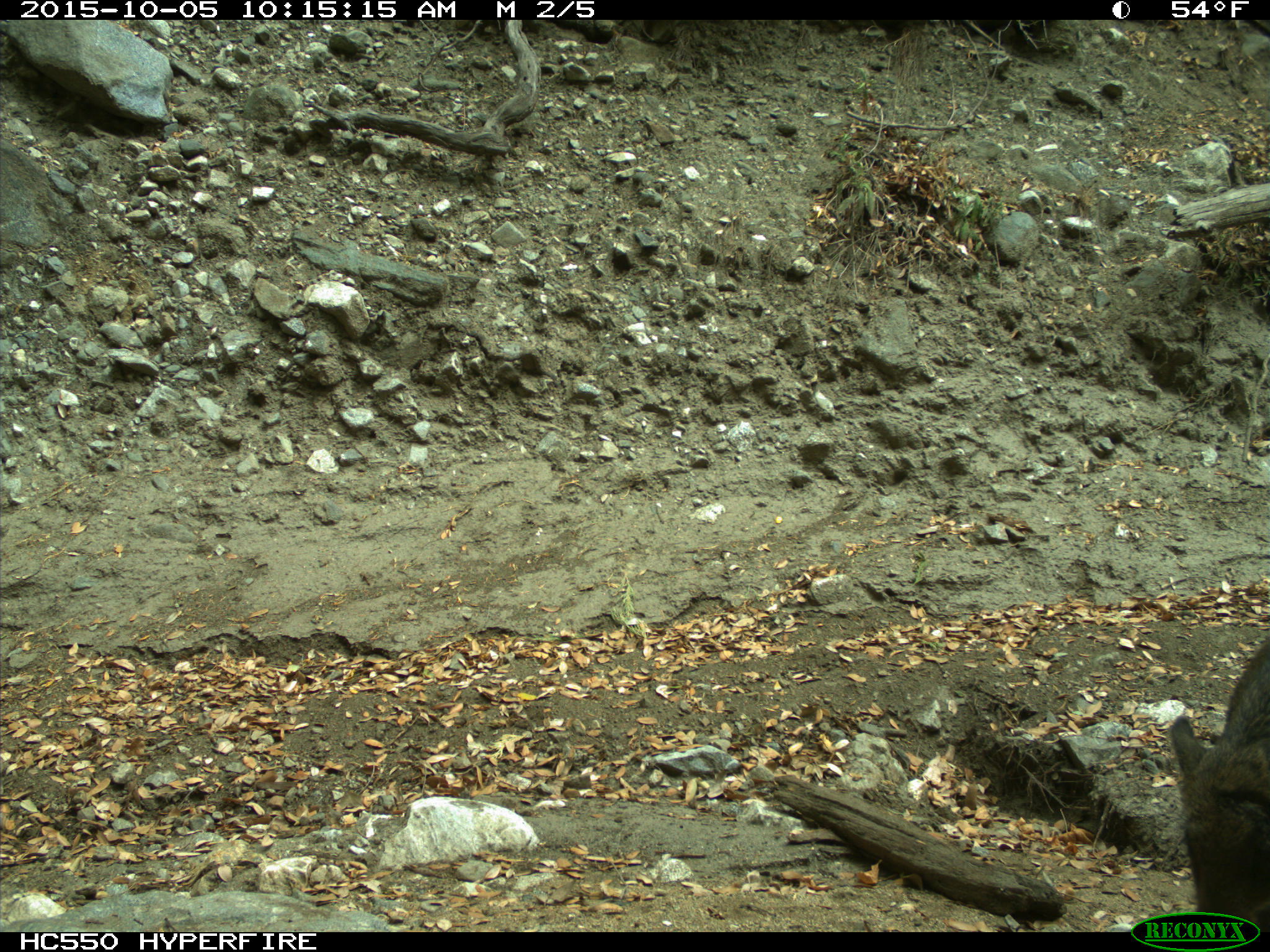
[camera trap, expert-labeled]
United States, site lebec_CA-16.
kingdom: Animalia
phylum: Chordata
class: Mammalia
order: Artiodactyla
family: Suidae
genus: Sus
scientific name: Sus scrofa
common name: wild boar